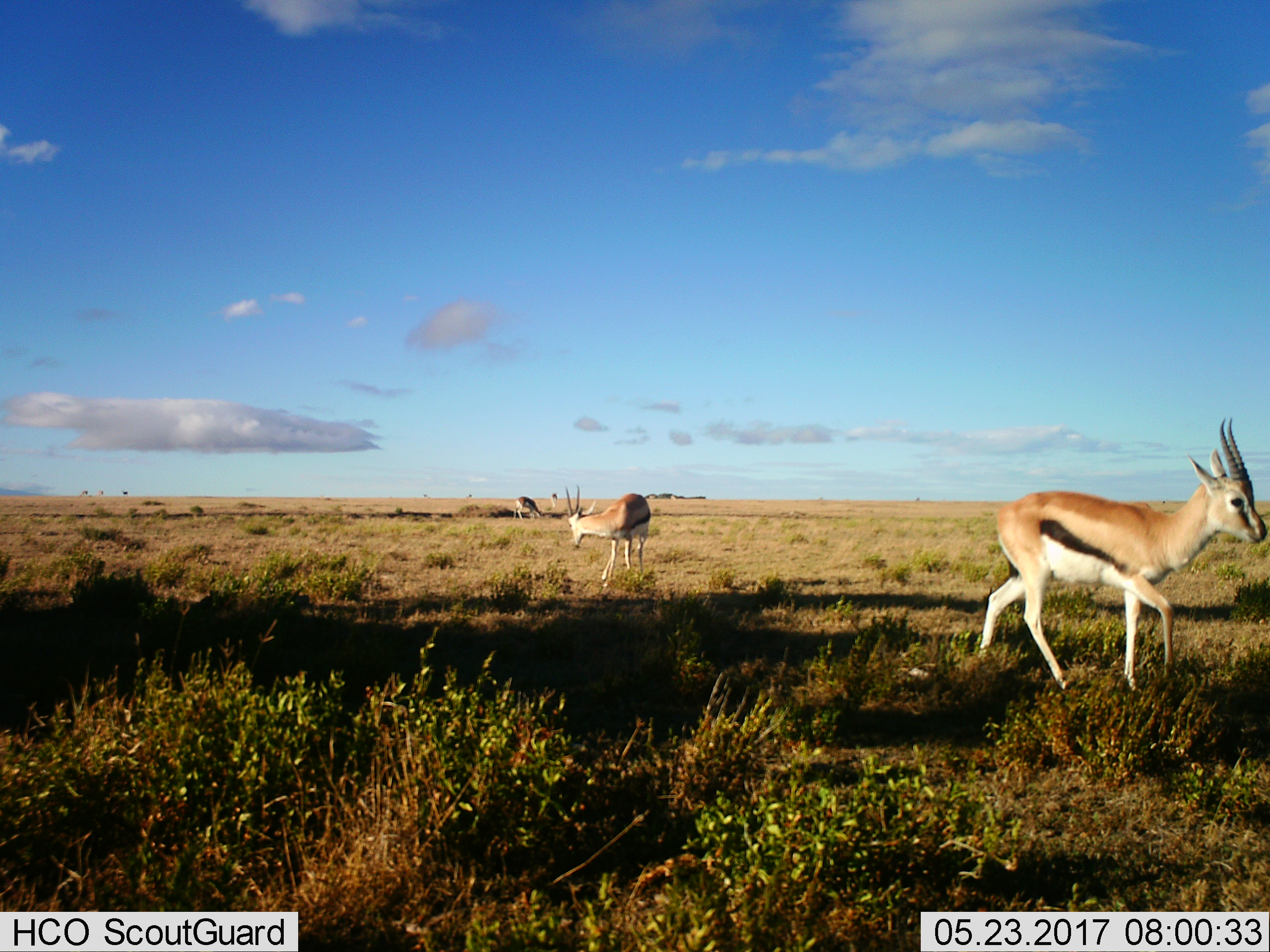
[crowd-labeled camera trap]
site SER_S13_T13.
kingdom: Animalia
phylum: Chordata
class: Mammalia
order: Artiodactyla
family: Bovidae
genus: Eudorcas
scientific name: Eudorcas thomsonii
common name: thomson's gazelle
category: gazellethomsons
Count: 3.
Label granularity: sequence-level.